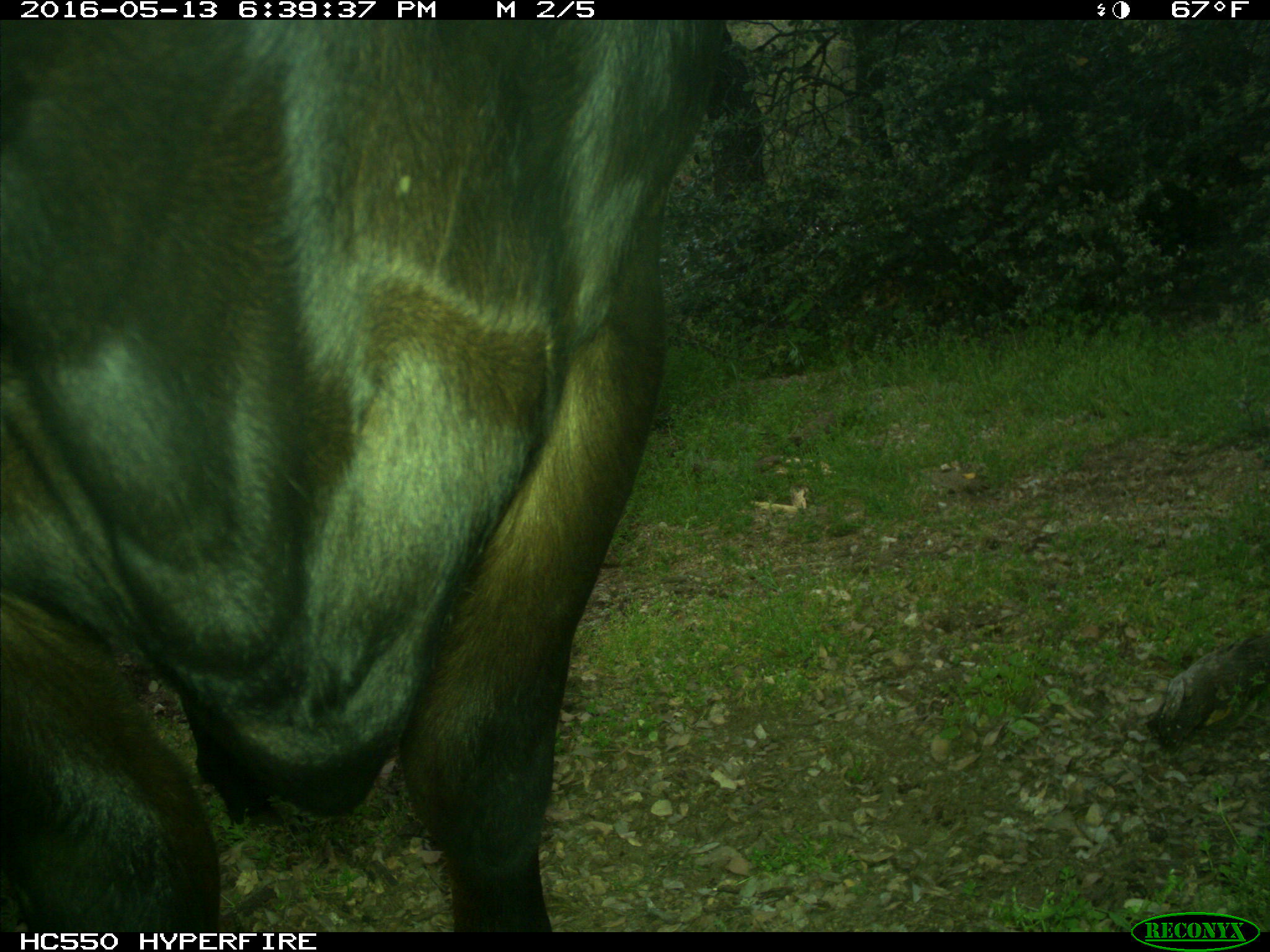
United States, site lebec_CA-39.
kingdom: Animalia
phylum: Chordata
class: Mammalia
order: Artiodactyla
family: Bovidae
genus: Bos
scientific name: Bos taurus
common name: domestic cow